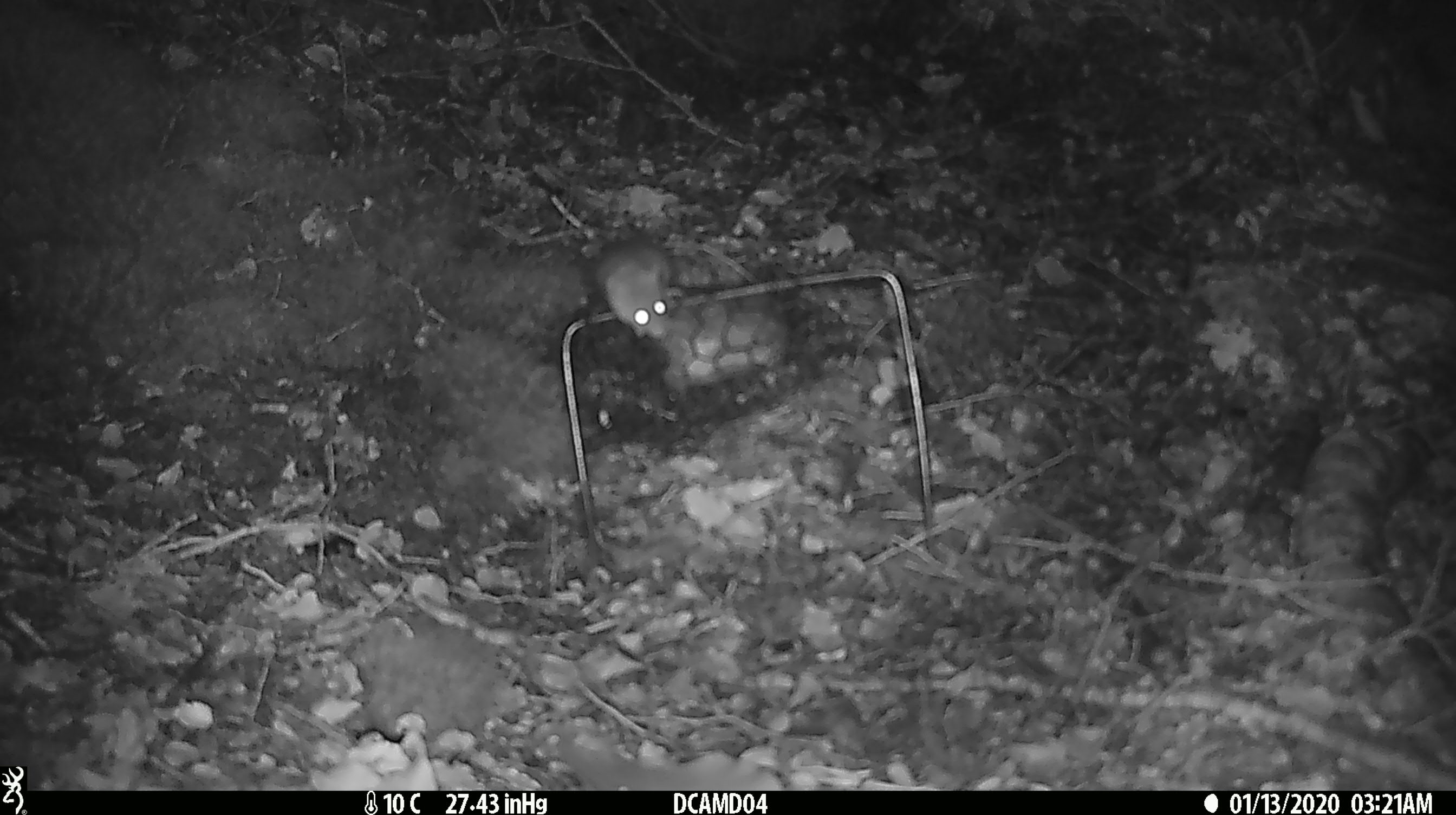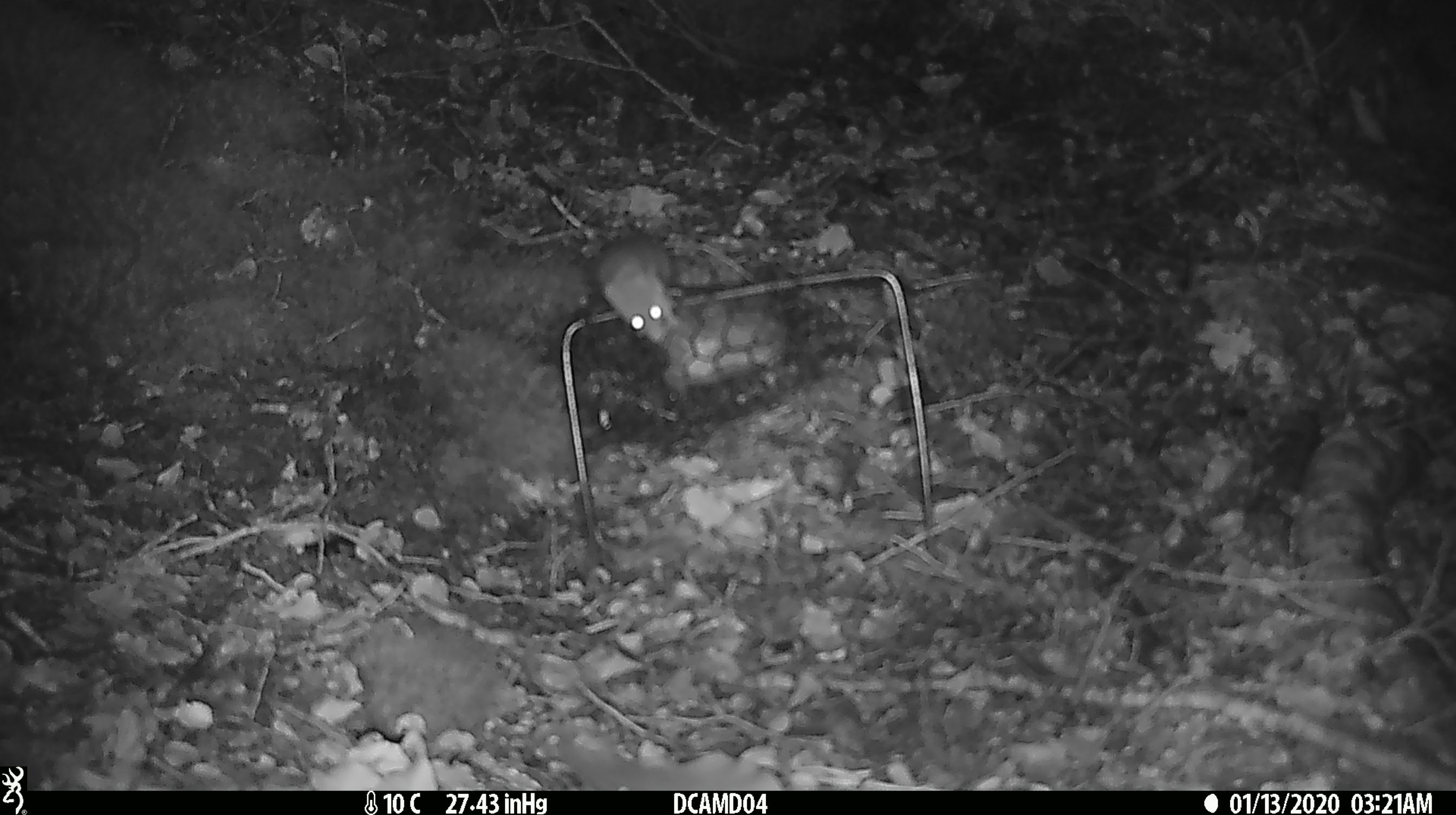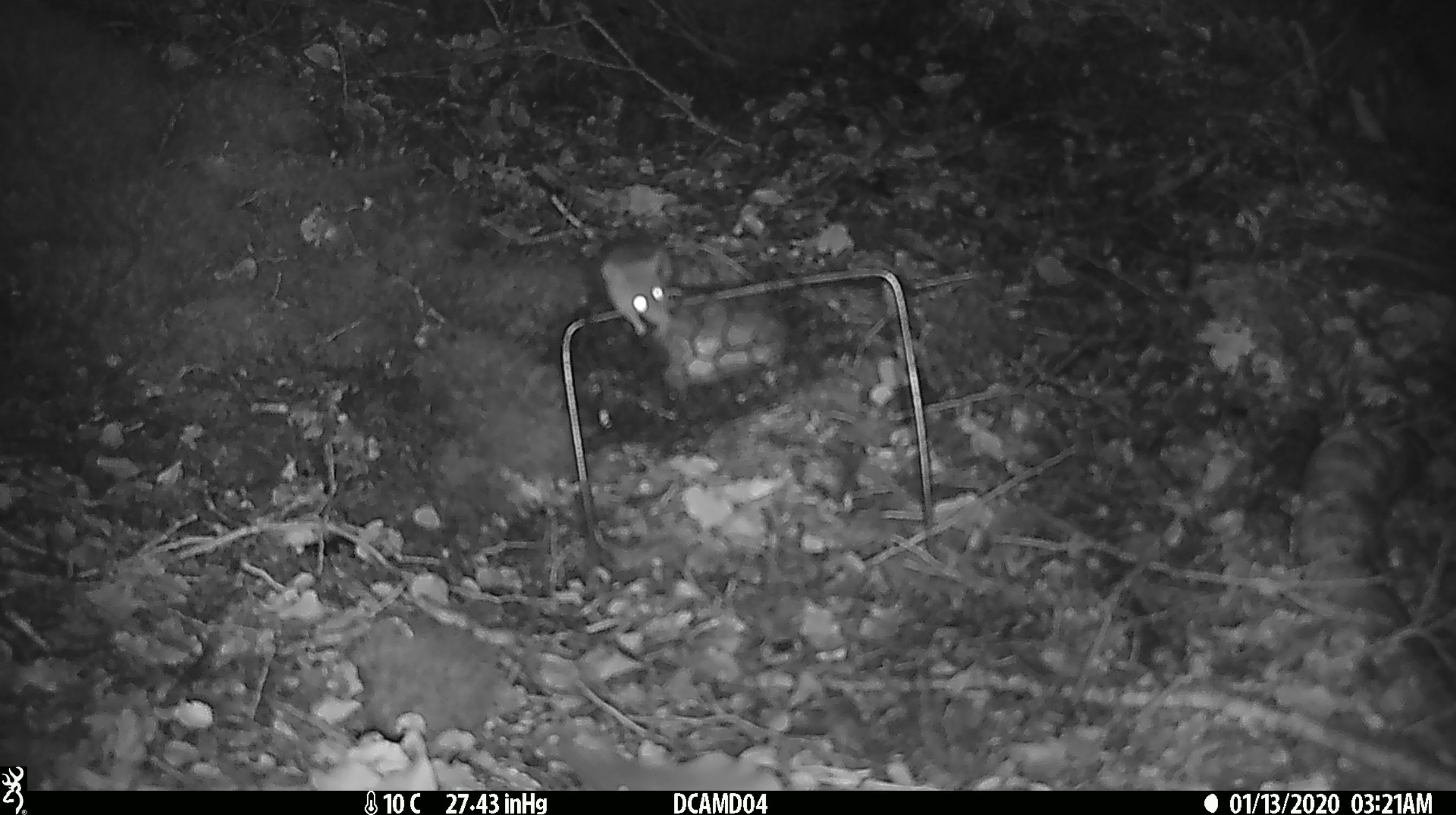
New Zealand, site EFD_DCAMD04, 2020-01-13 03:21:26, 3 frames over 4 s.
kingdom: Animalia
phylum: Chordata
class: Mammalia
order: Rodentia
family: Muridae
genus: Mus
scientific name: Mus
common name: mouse